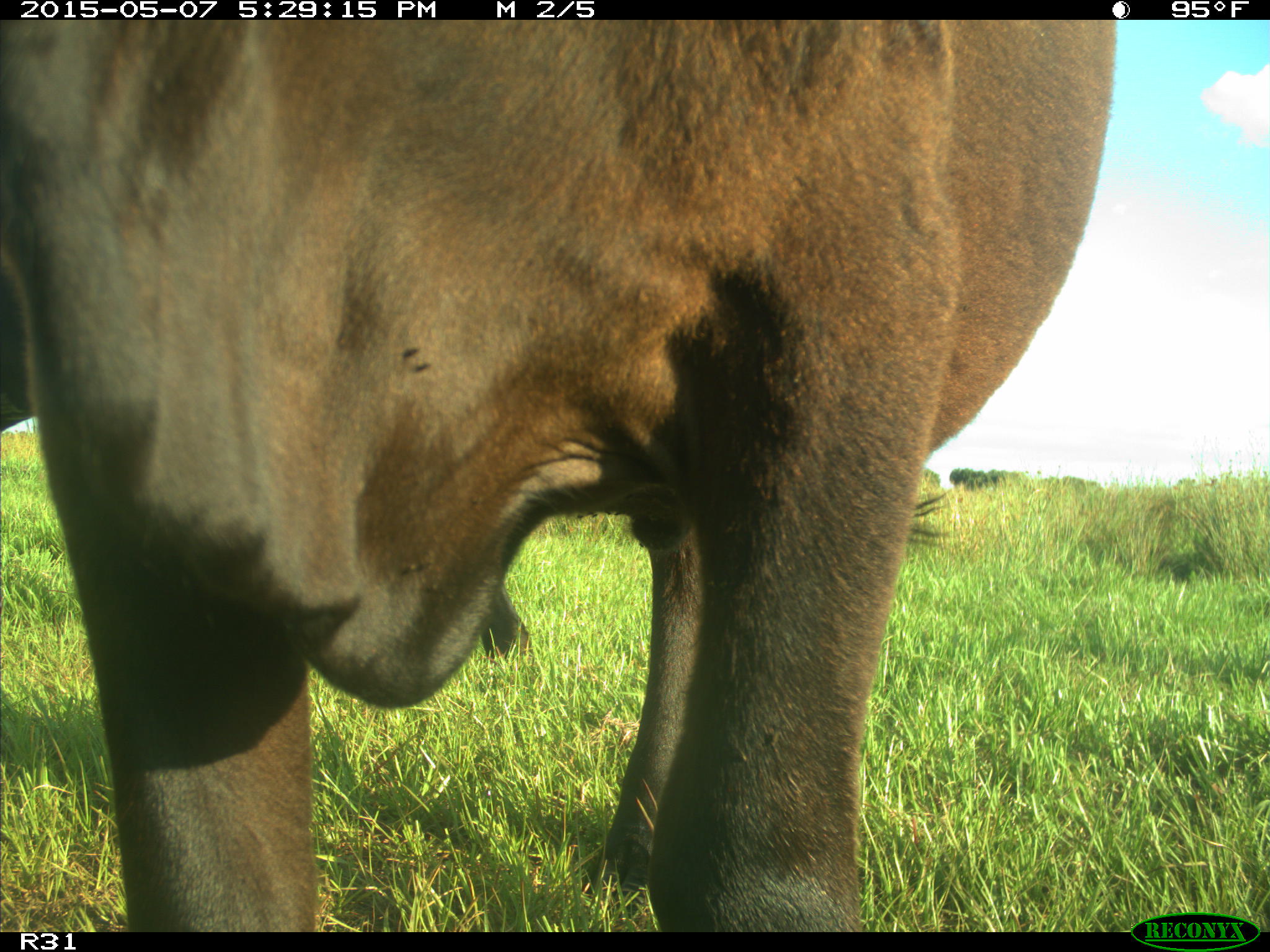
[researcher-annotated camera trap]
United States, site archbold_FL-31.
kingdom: Animalia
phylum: Chordata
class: Mammalia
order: Artiodactyla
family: Bovidae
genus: Bos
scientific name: Bos taurus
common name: domestic cow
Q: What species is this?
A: Bos taurus (domestic cow).